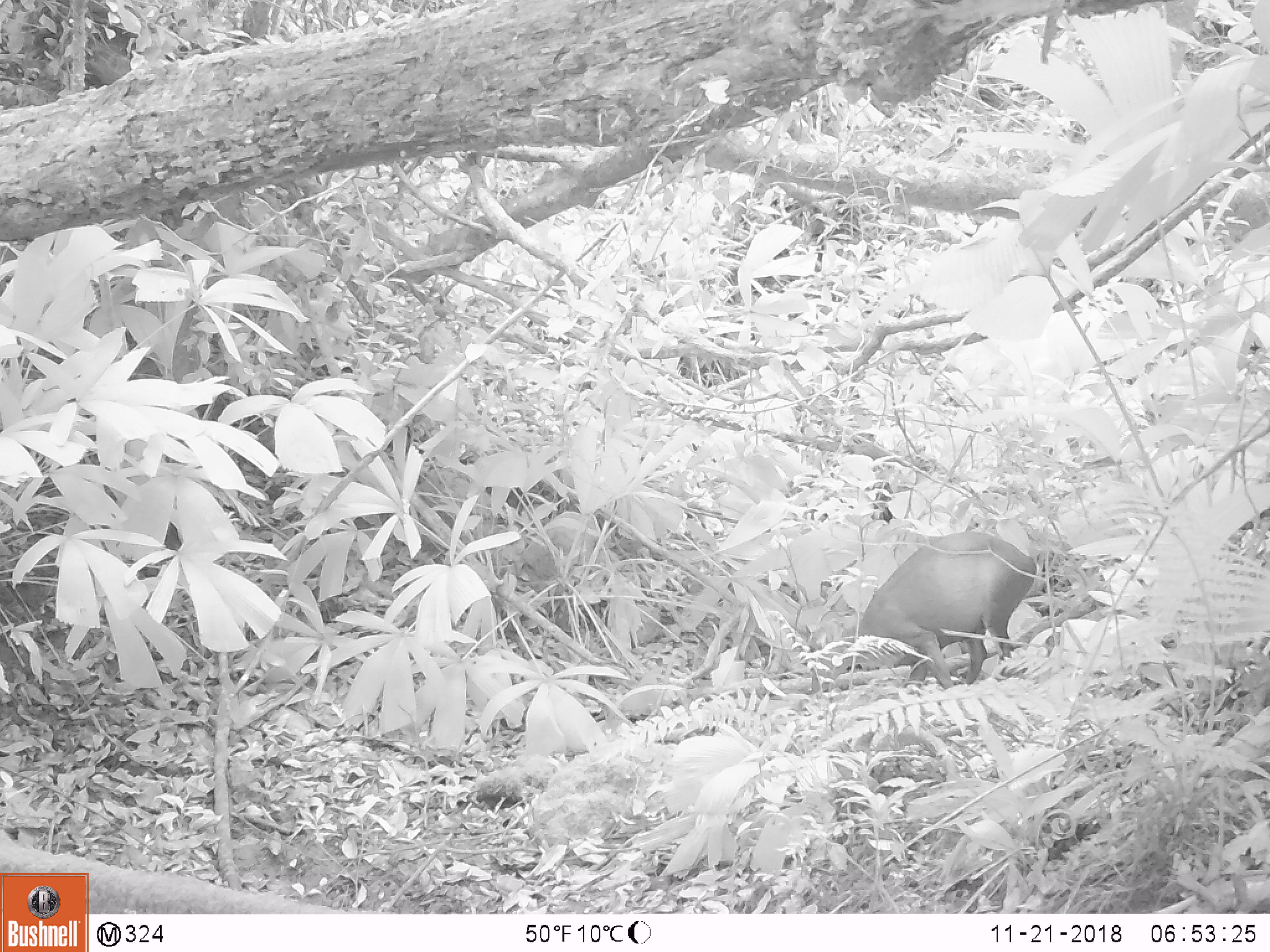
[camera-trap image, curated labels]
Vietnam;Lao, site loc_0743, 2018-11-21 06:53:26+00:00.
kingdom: Animalia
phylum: Chordata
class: Mammalia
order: Artiodactyla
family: Cervidae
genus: Muntiacus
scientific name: Muntiacus rooseveltorum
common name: roosevelt's muntjac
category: roosevelts muntjac group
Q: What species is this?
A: Roosevelts muntjac group (roosevelt's muntjac) (Muntiacus rooseveltorum).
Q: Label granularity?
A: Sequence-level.